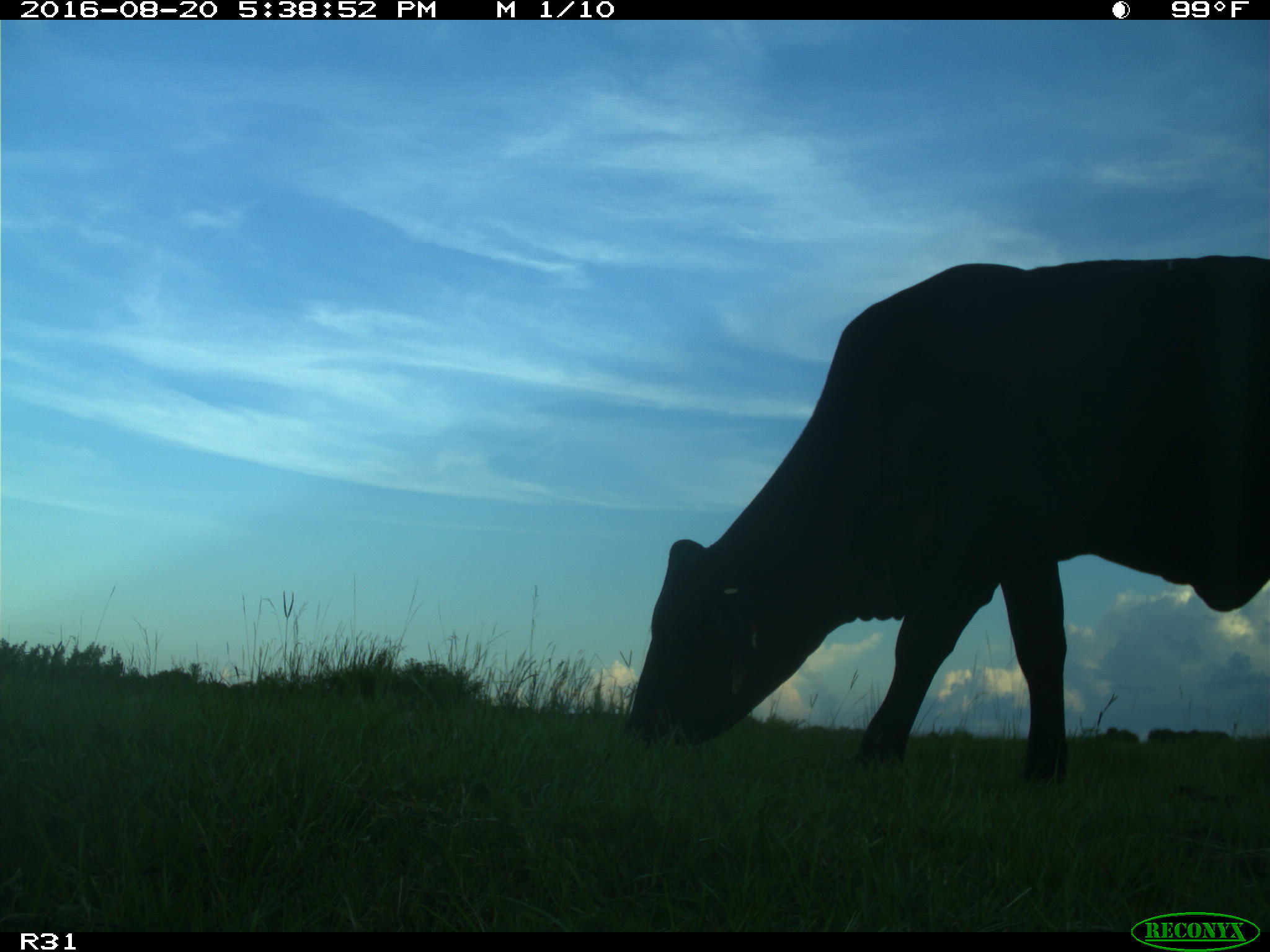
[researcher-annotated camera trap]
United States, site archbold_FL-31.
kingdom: Animalia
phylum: Chordata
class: Mammalia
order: Artiodactyla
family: Bovidae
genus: Bos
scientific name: Bos taurus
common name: domestic cow